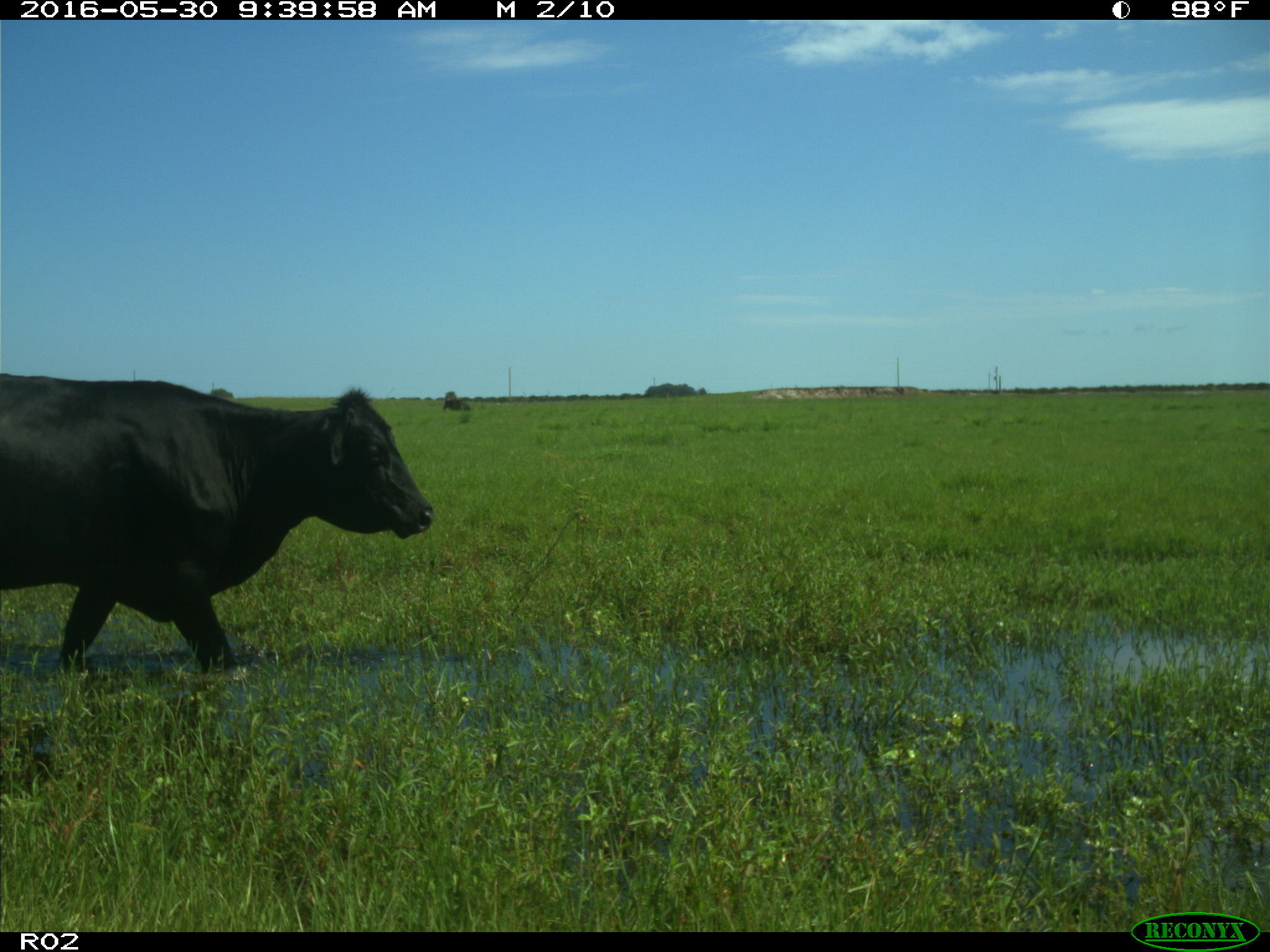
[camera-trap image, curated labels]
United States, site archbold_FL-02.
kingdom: Animalia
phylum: Chordata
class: Mammalia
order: Artiodactyla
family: Bovidae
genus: Bos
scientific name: Bos taurus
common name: domestic cow